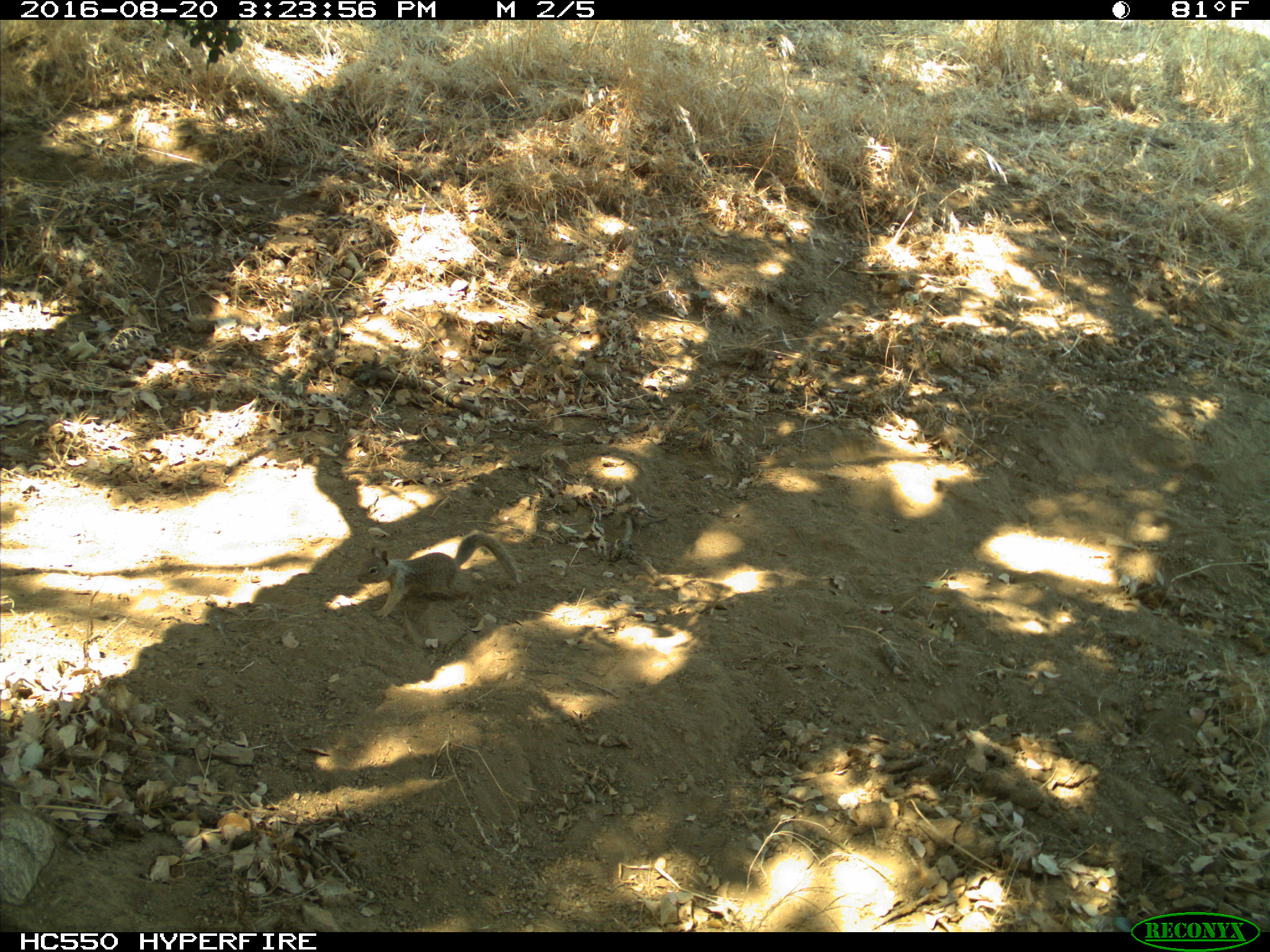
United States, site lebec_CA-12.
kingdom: Animalia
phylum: Chordata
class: Mammalia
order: Rodentia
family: Sciuridae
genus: Otospermophilus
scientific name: Otospermophilus beecheyi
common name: california ground squirrel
Otospermophilus beecheyi (california ground squirrel).